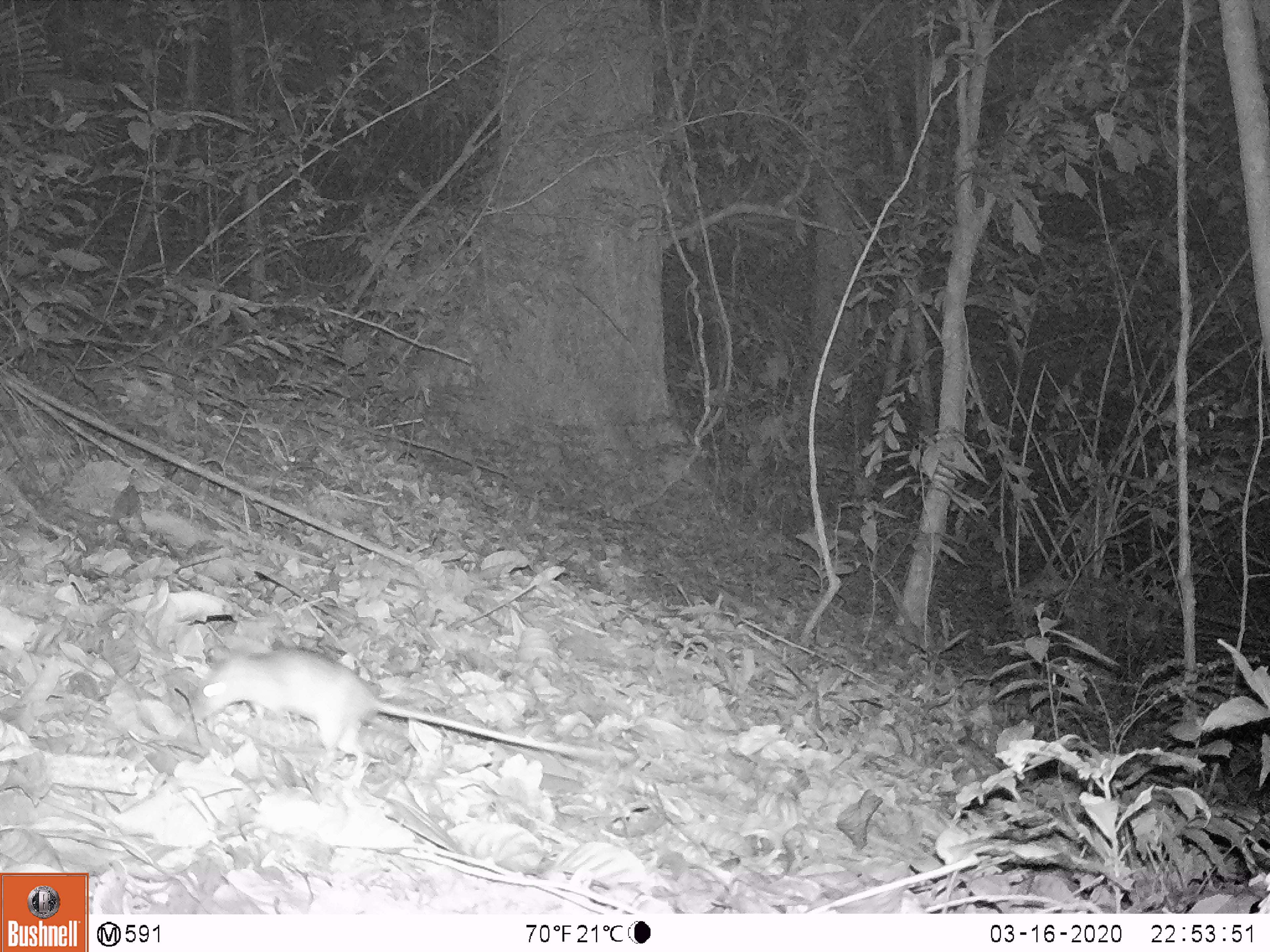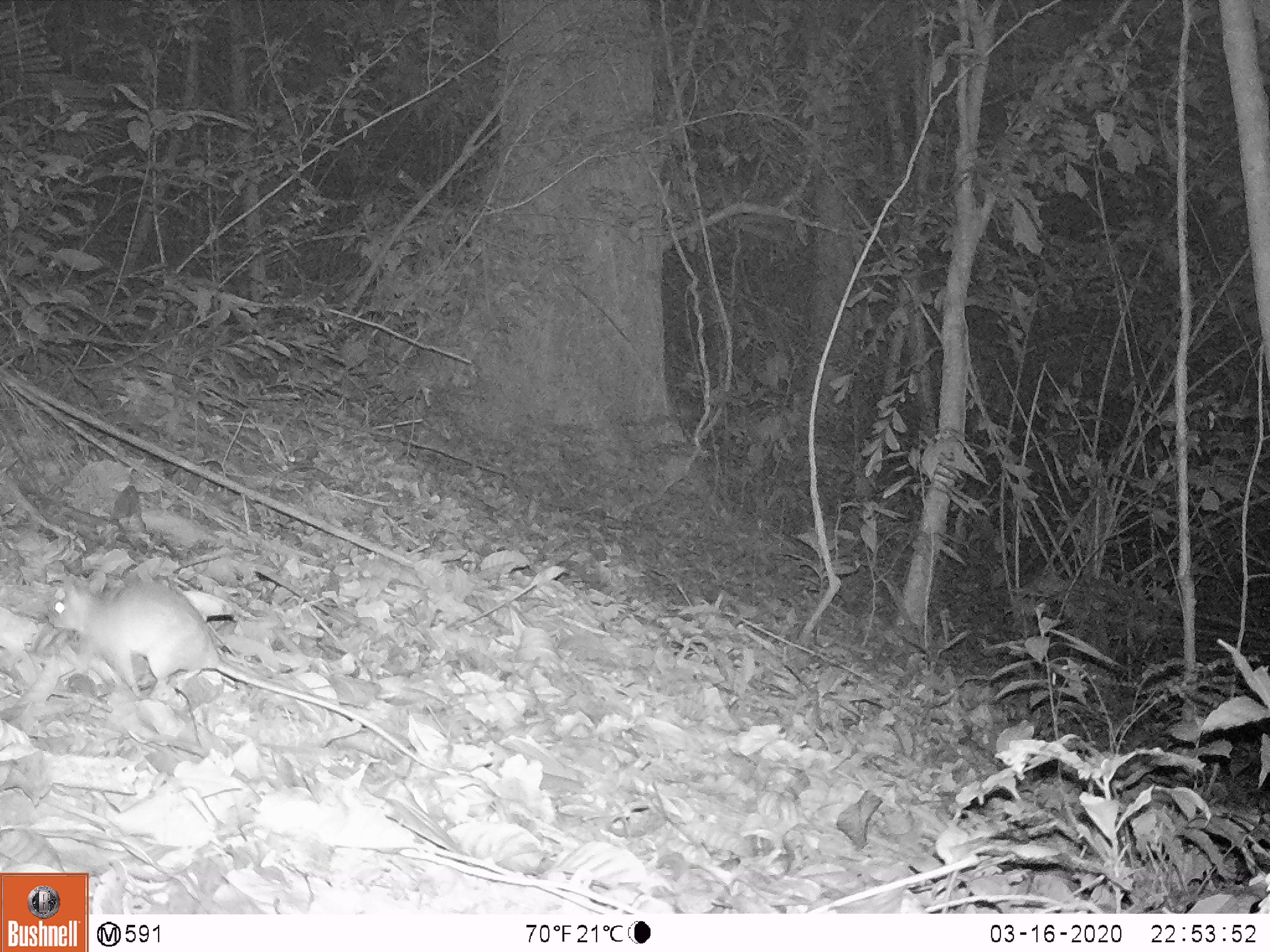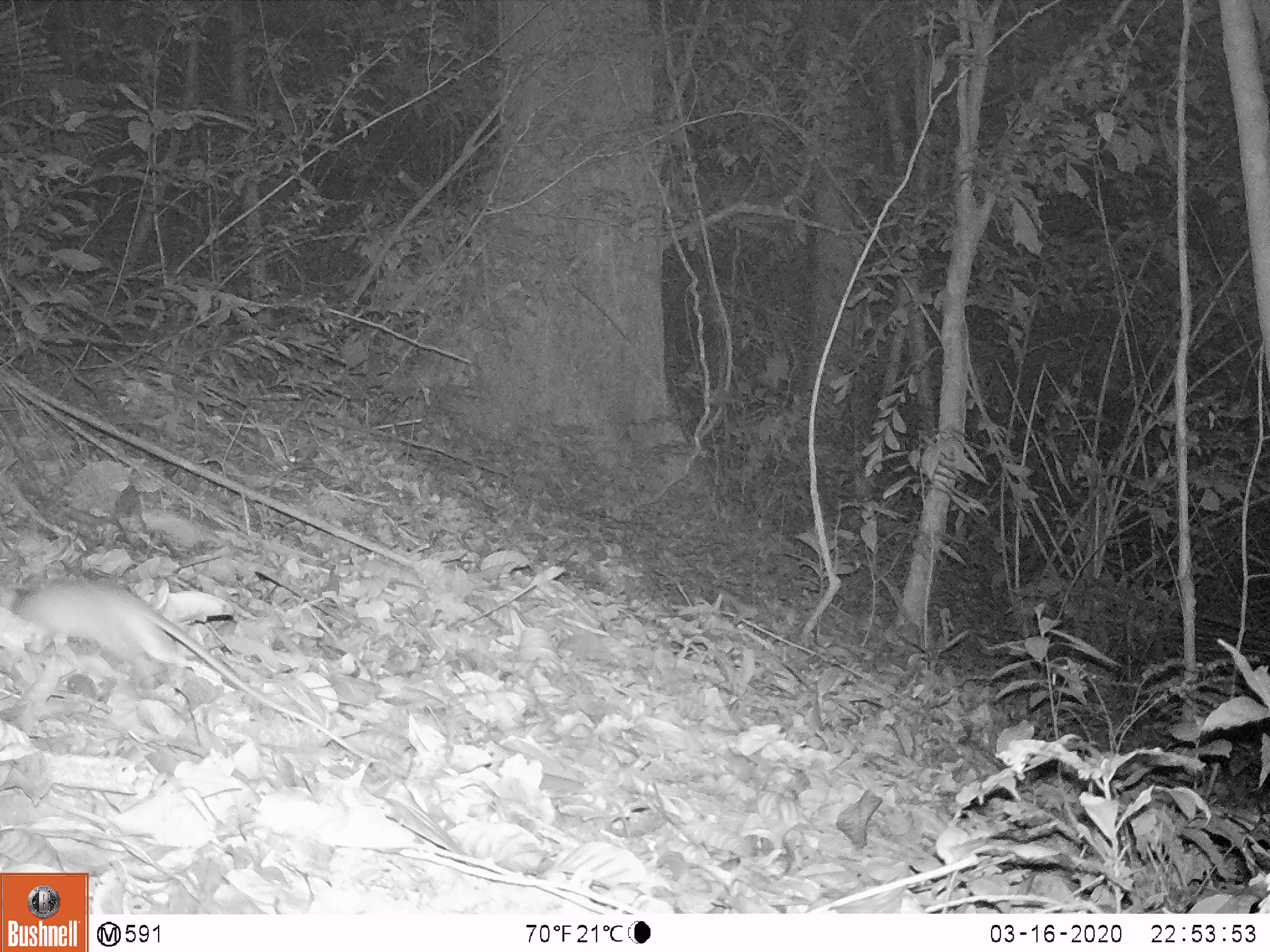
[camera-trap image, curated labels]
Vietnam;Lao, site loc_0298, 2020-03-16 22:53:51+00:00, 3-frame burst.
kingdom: Animalia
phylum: Chordata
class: Mammalia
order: Rodentia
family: Muridae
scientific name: Muridae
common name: old-world mice and rats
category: unidentified murid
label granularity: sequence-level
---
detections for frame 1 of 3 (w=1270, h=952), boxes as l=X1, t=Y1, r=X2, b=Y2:
unidentified murid: l=196, t=648, r=614, b=788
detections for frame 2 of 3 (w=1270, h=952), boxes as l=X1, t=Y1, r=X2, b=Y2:
unidentified murid: l=45, t=580, r=445, b=772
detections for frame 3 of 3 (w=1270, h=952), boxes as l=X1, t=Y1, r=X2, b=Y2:
unidentified murid: l=14, t=575, r=378, b=763